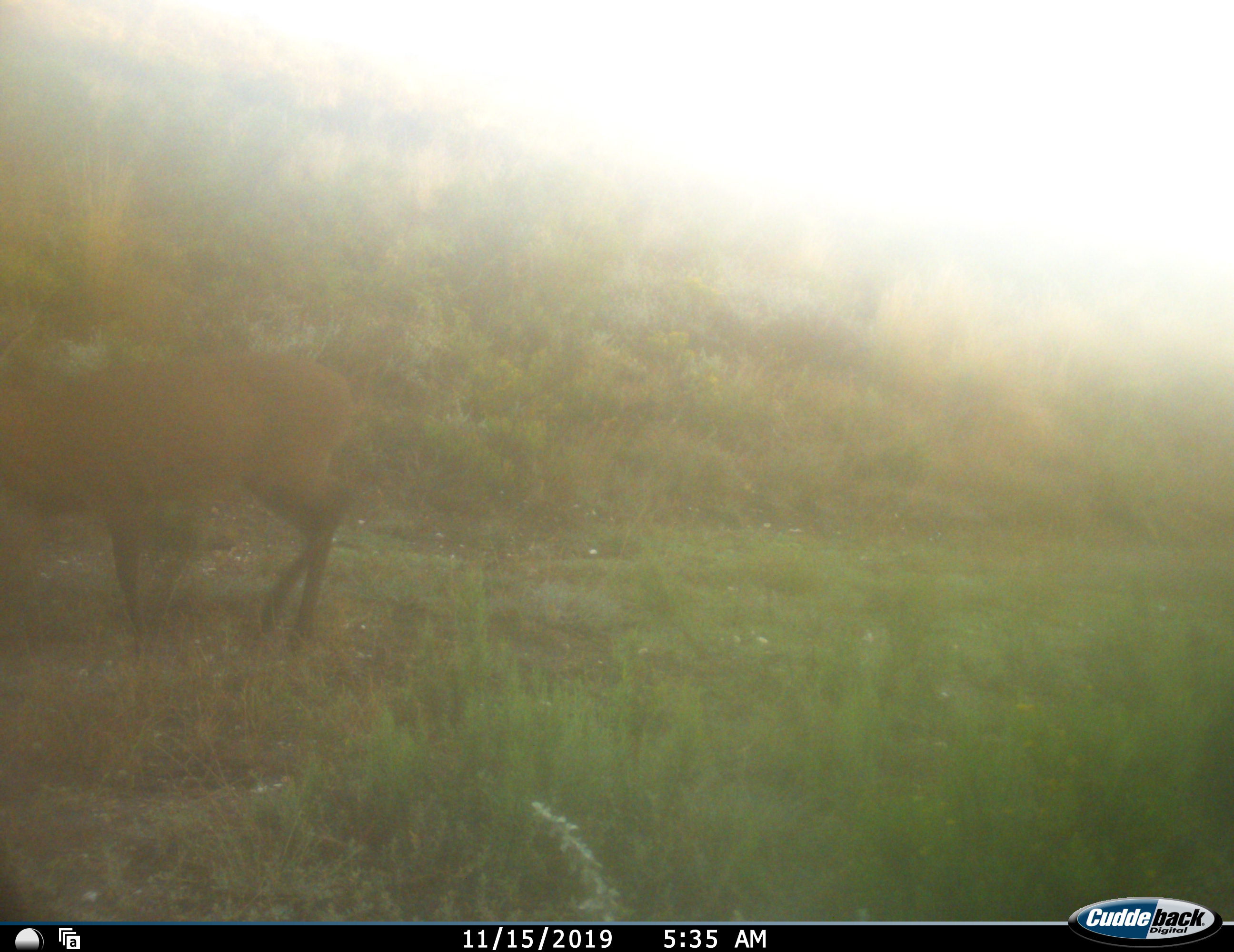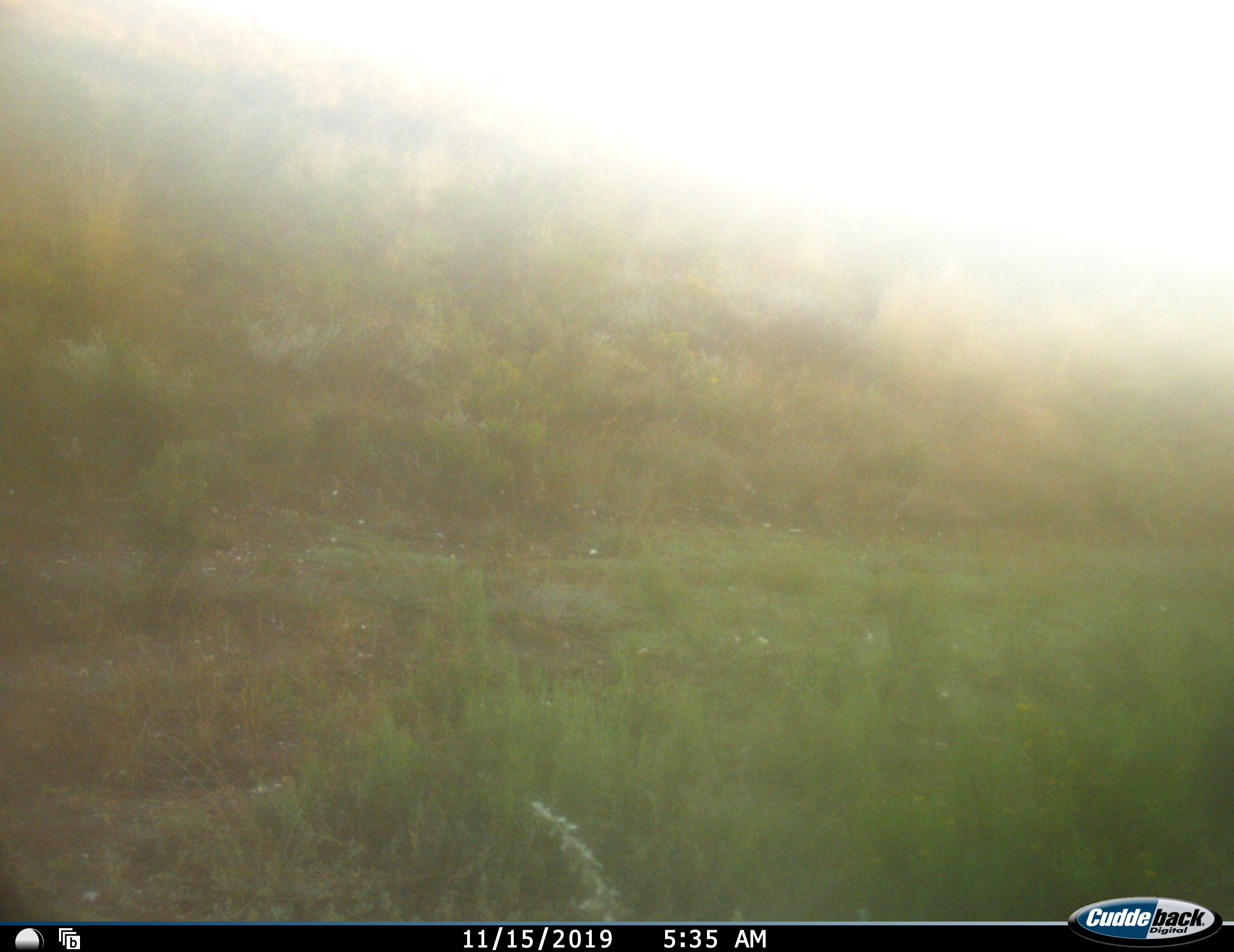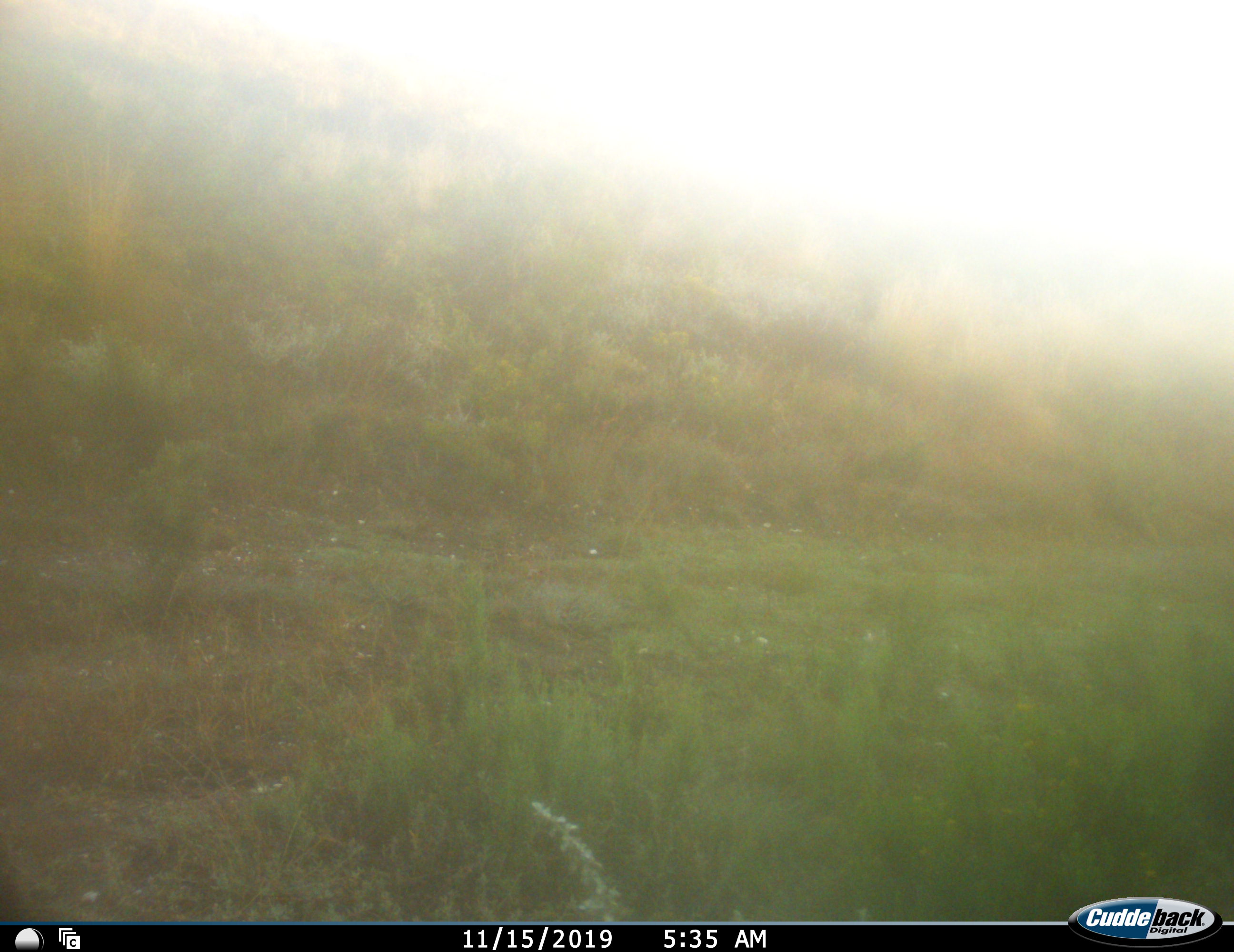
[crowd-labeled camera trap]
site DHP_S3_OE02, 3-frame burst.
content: unidentified animal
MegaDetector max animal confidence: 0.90